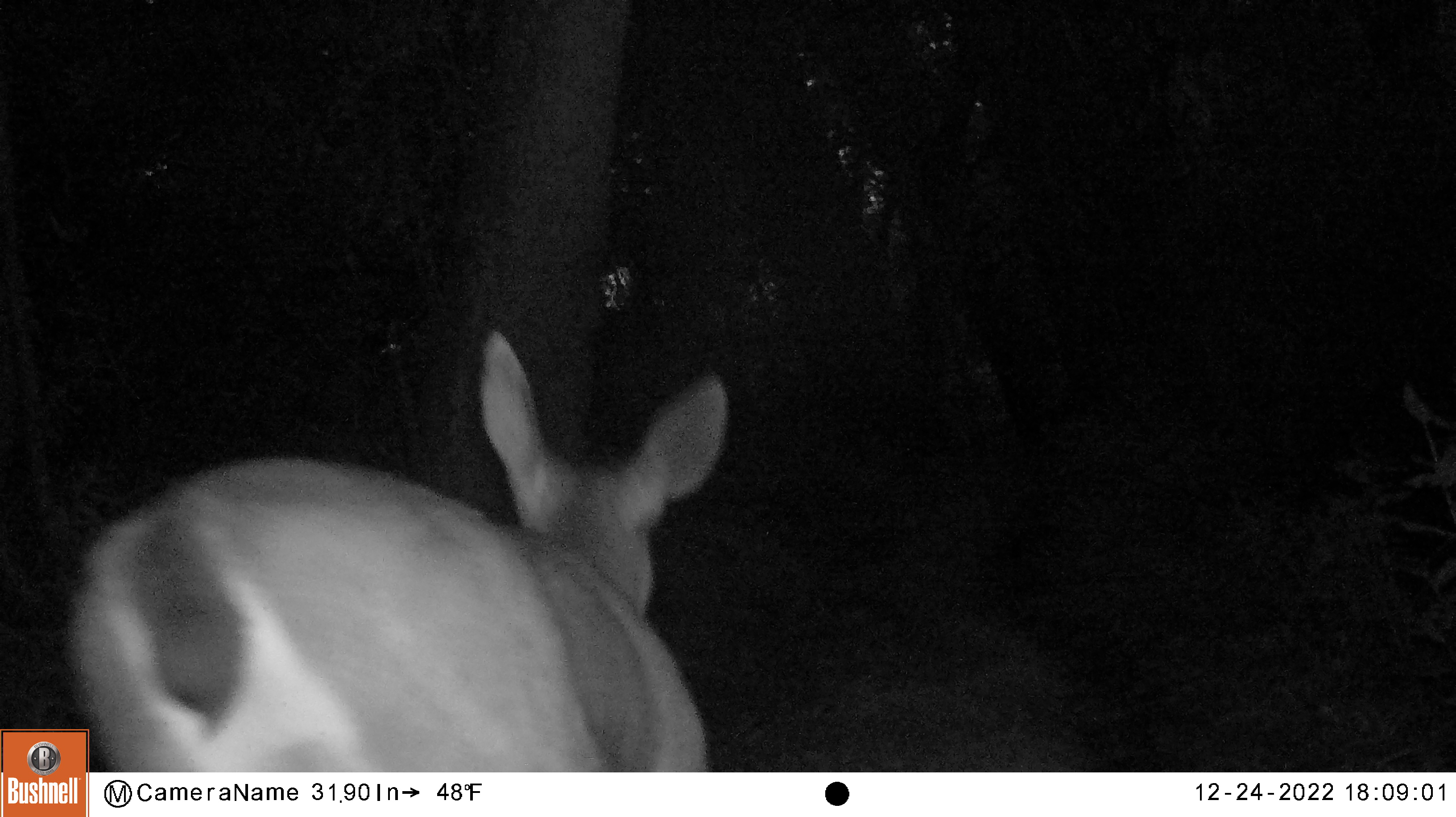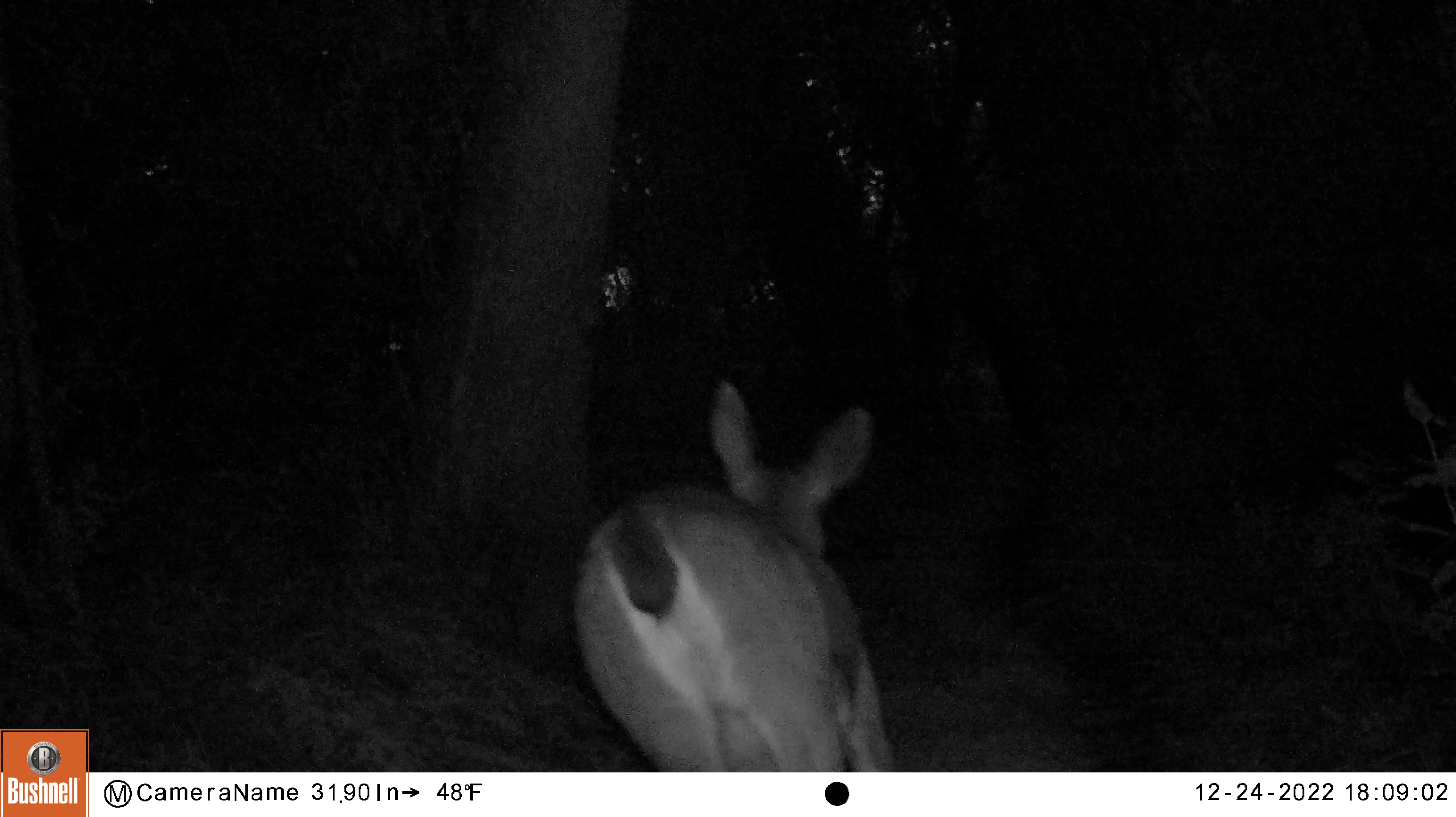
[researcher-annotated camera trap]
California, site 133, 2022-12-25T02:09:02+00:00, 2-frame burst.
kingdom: Animalia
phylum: Chordata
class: Mammalia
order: Artiodactyla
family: Cervidae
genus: Odocoileus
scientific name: Odocoileus hemionus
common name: mule deer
Mule deer (Odocoileus hemionus).